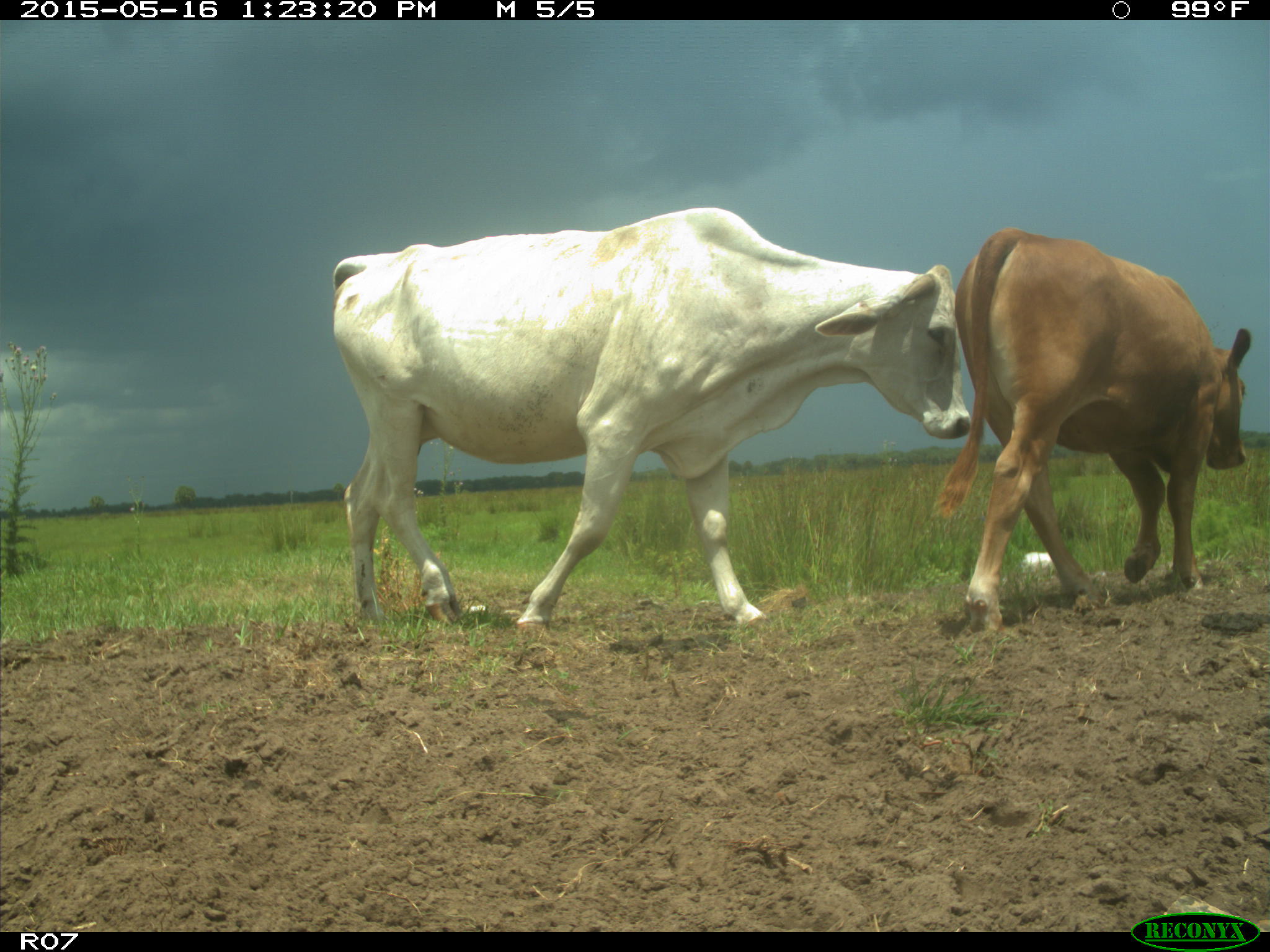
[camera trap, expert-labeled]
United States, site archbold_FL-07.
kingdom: Animalia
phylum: Chordata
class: Mammalia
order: Artiodactyla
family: Bovidae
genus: Bos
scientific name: Bos taurus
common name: domestic cow